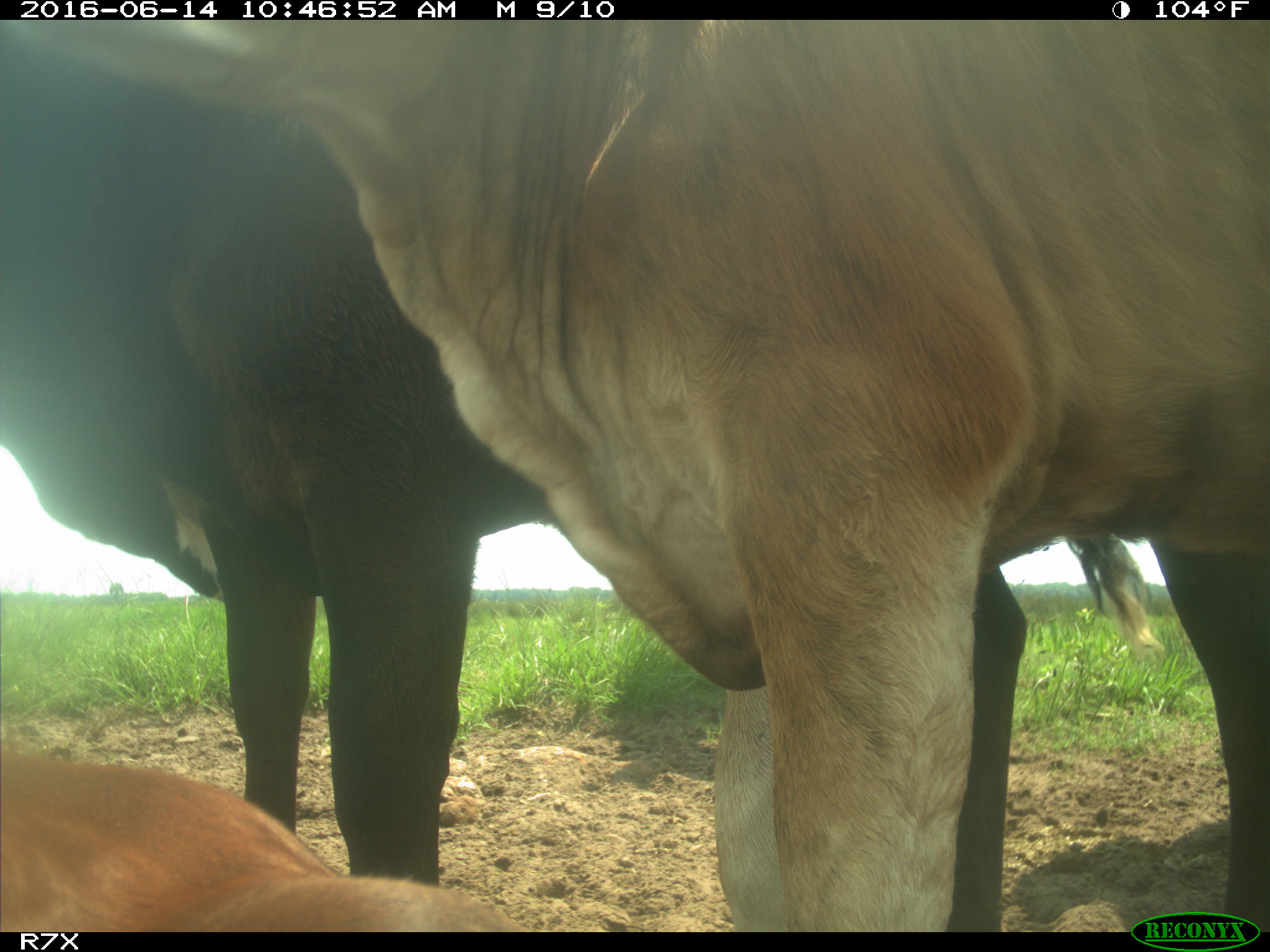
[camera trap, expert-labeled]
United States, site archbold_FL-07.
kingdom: Animalia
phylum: Chordata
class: Mammalia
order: Artiodactyla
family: Bovidae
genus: Bos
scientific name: Bos taurus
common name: domestic cow